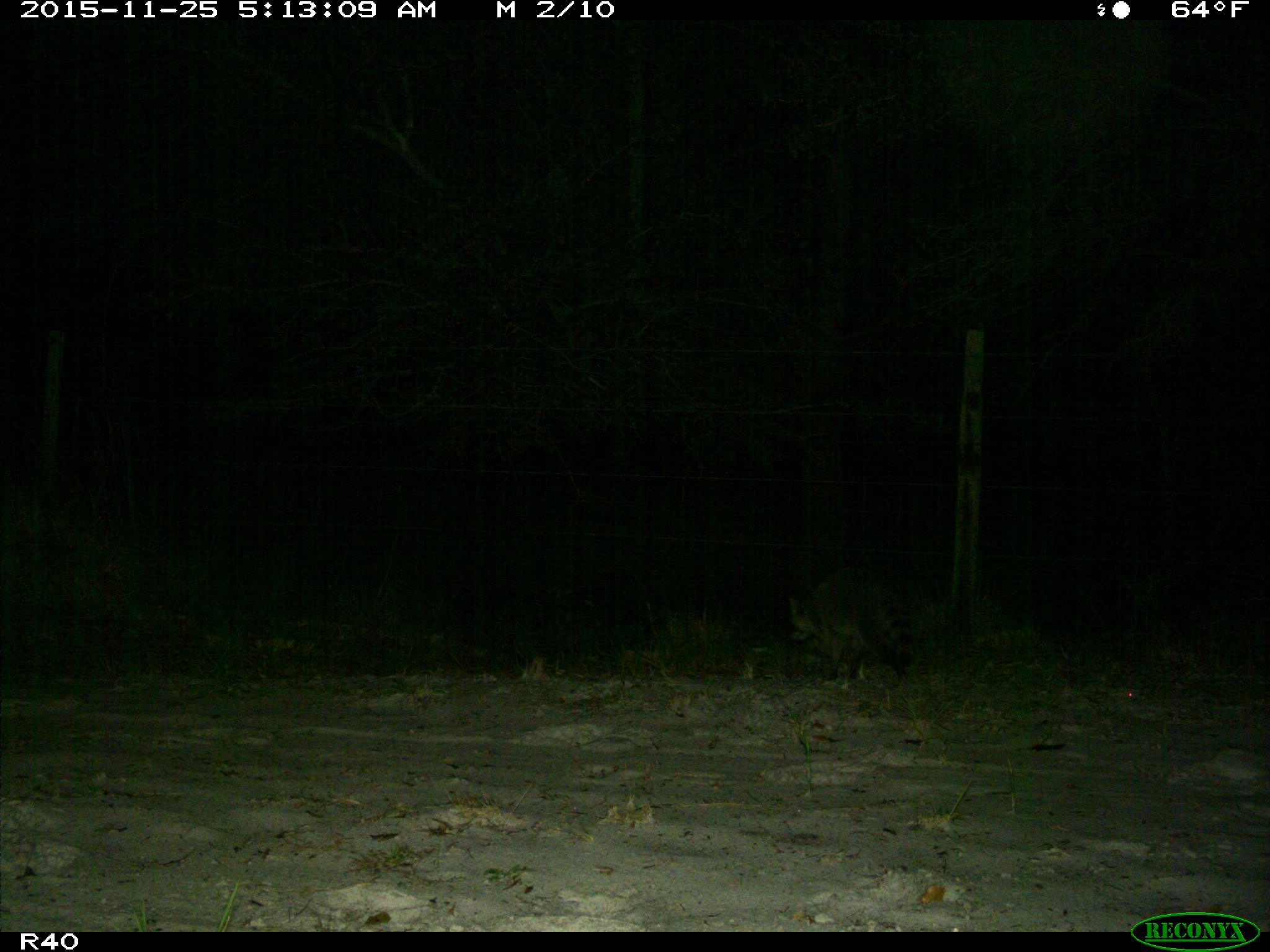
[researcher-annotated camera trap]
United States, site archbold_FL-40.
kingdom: Animalia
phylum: Chordata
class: Mammalia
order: Carnivora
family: Procyonidae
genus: Procyon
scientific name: Procyon lotor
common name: common raccoon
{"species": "Procyon lotor (common raccoon)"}